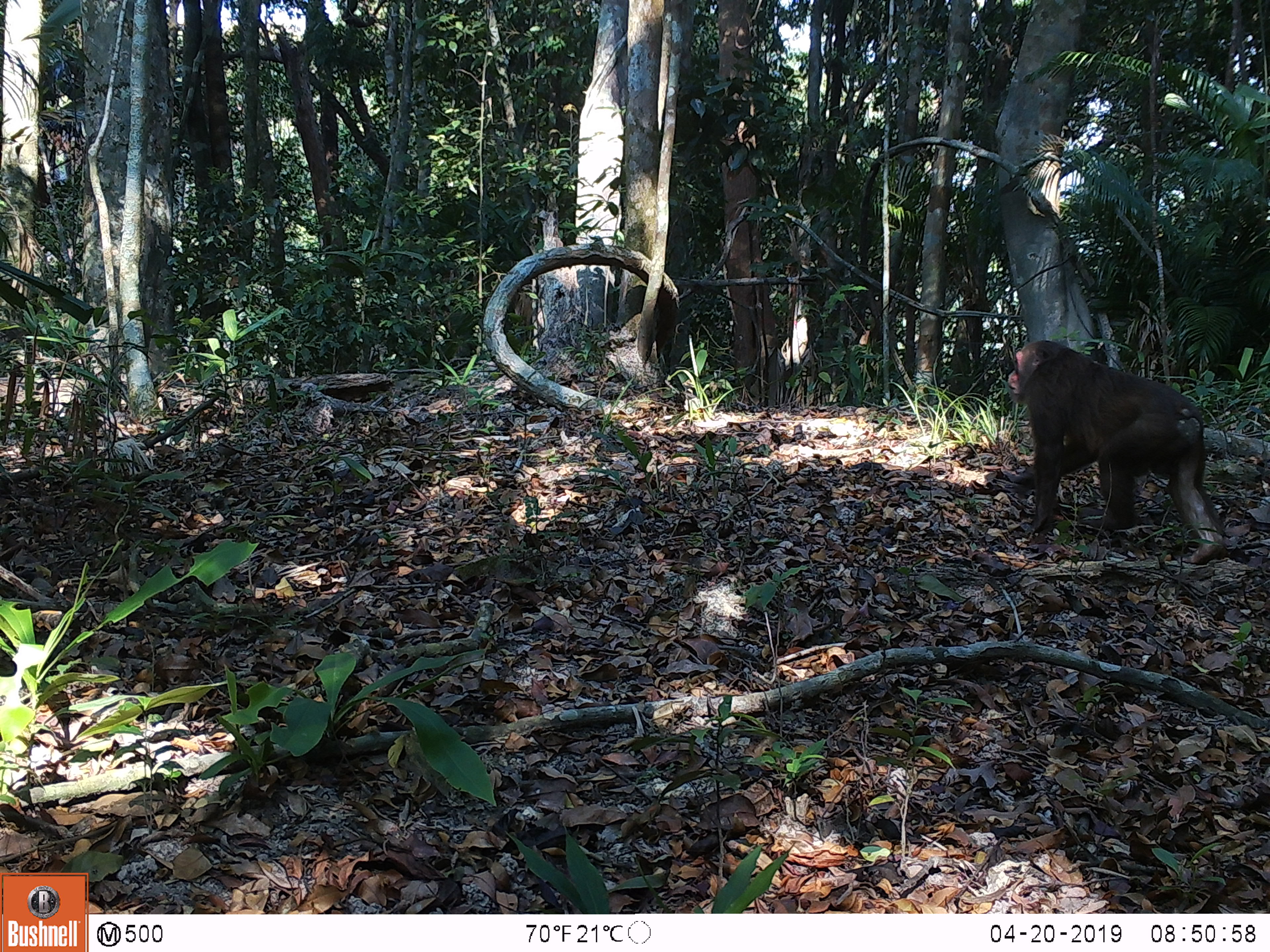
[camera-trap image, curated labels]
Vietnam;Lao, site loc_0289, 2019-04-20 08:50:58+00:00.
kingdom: Animalia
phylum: Chordata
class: Mammalia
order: Primates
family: Cercopithecidae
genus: Macaca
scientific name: Macaca arctoides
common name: stump-tailed macaque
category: stump tailed macaque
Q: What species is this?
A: Stump tailed macaque (stump-tailed macaque) (Macaca arctoides).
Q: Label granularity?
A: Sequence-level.